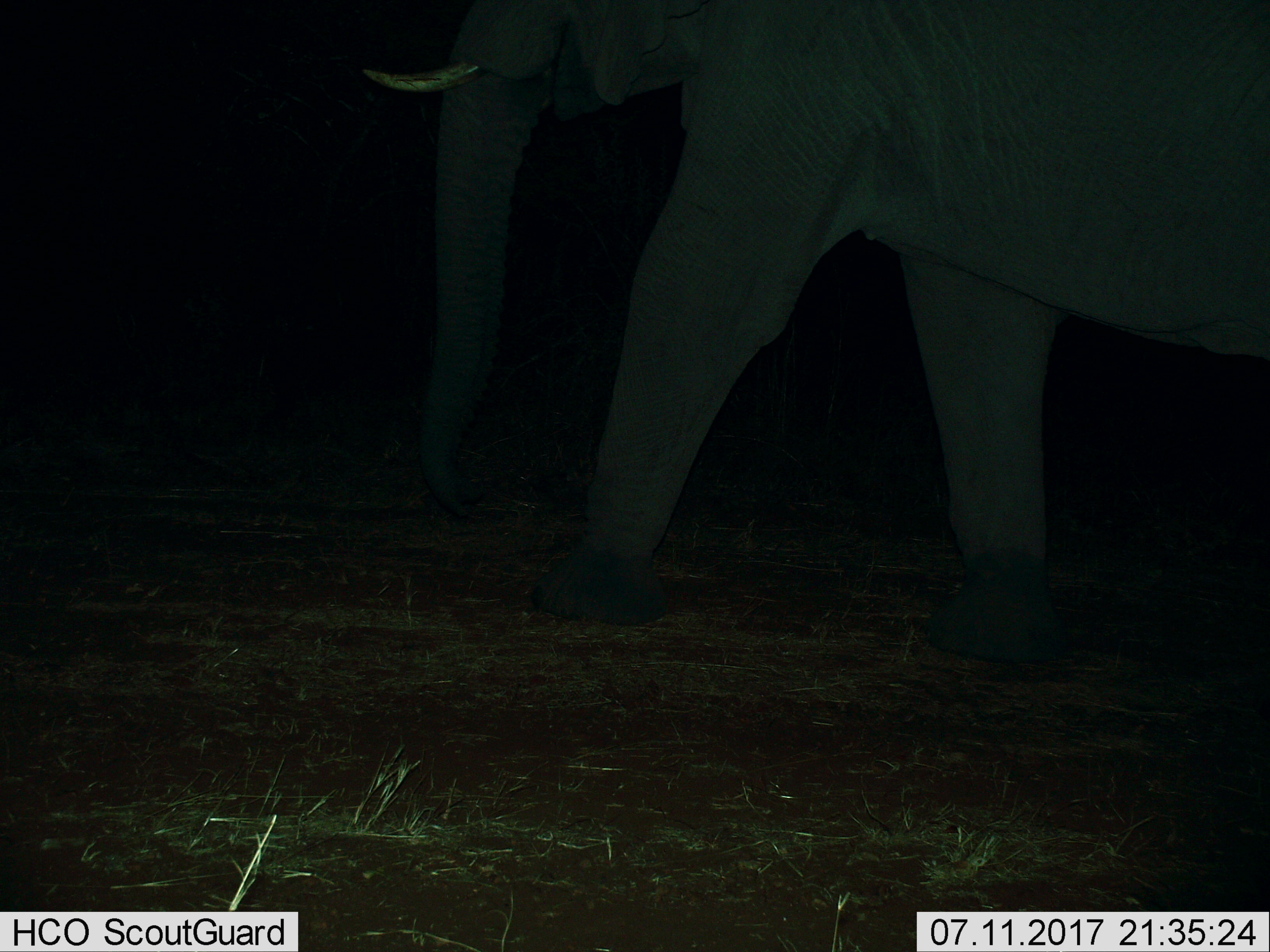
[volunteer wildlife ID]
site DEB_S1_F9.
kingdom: Animalia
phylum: Chordata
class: Mammalia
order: Proboscidea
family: Elephantidae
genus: Loxodonta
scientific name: Loxodonta africana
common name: african bush elephant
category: elephant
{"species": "elephant (african bush elephant) (Loxodonta africana)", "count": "1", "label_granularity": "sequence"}